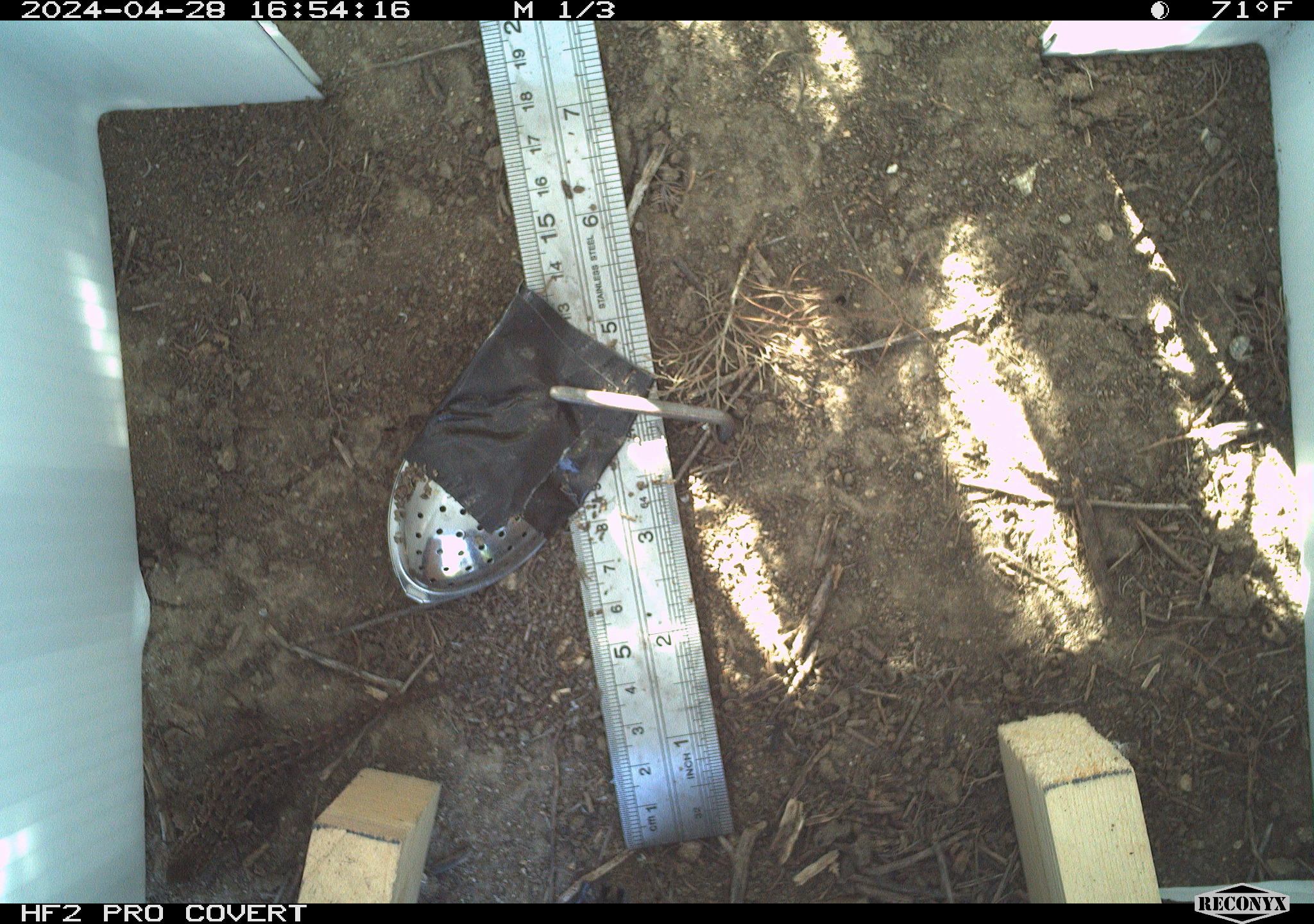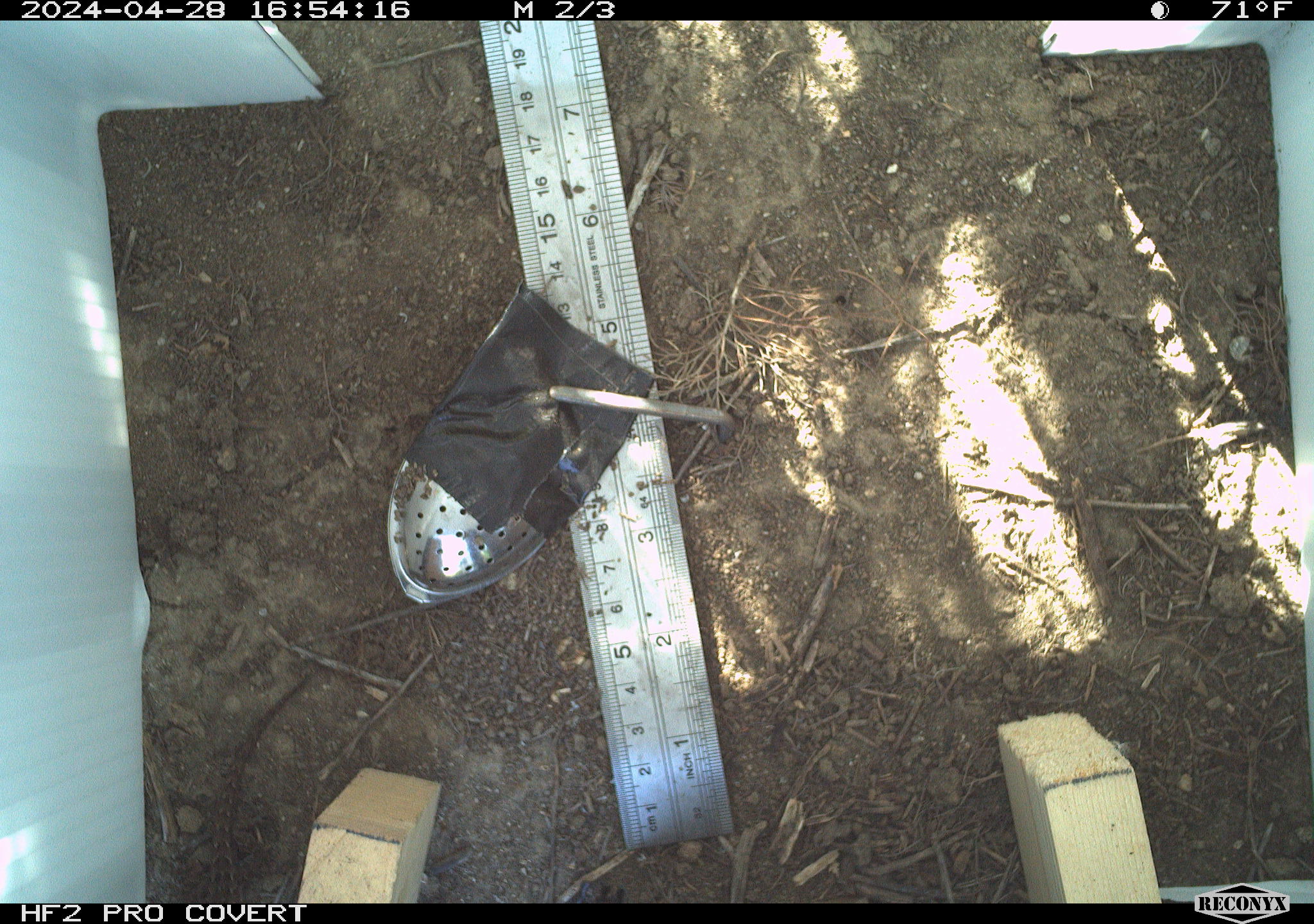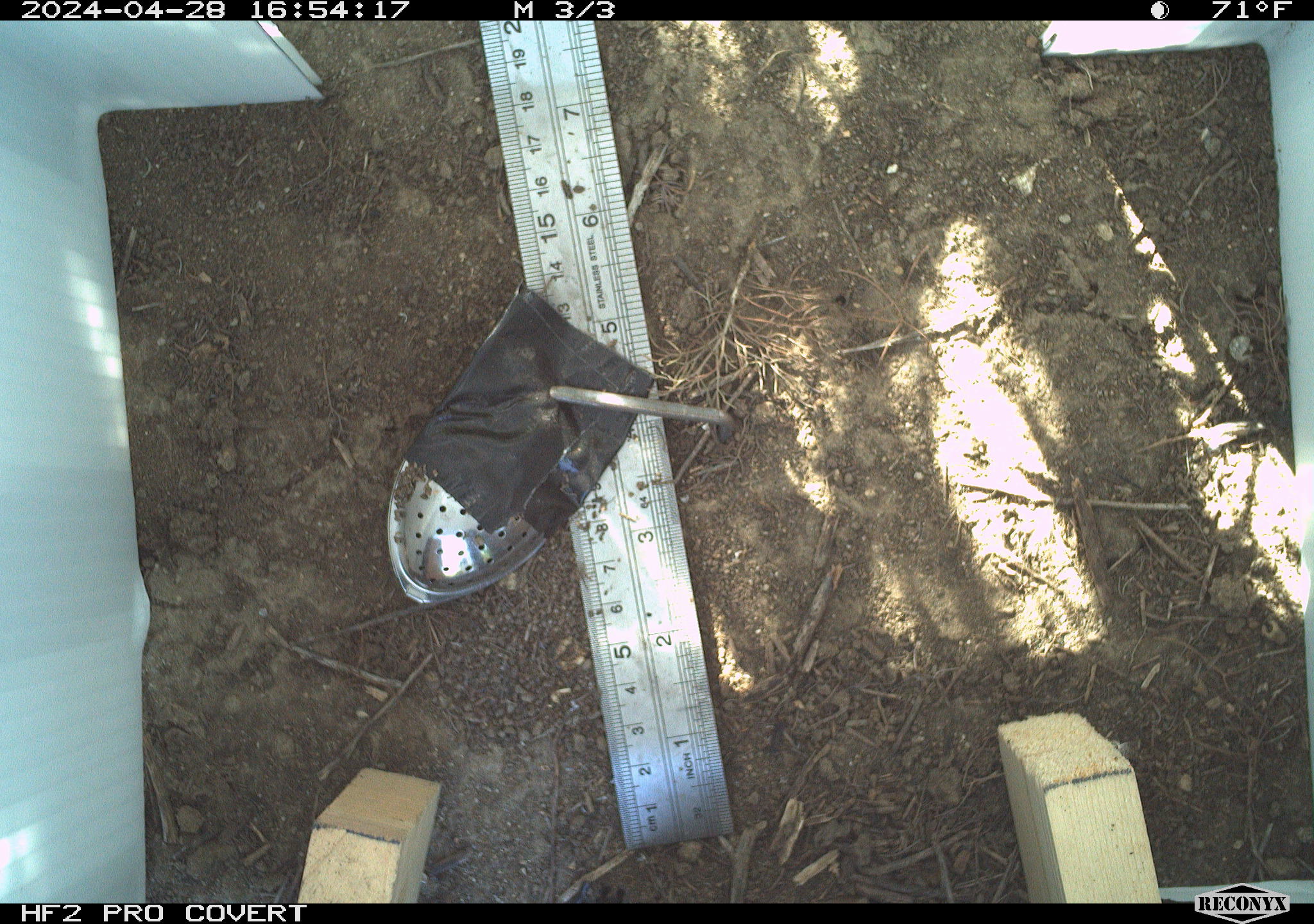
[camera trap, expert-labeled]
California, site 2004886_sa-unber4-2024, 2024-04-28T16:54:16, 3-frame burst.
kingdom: Animalia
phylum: Chordata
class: Reptilia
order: Squamata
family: Phrynosomatidae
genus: Sceloporus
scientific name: Sceloporus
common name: spiny lizards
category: sceloporus species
Sceloporus species (spiny lizards) (Sceloporus).